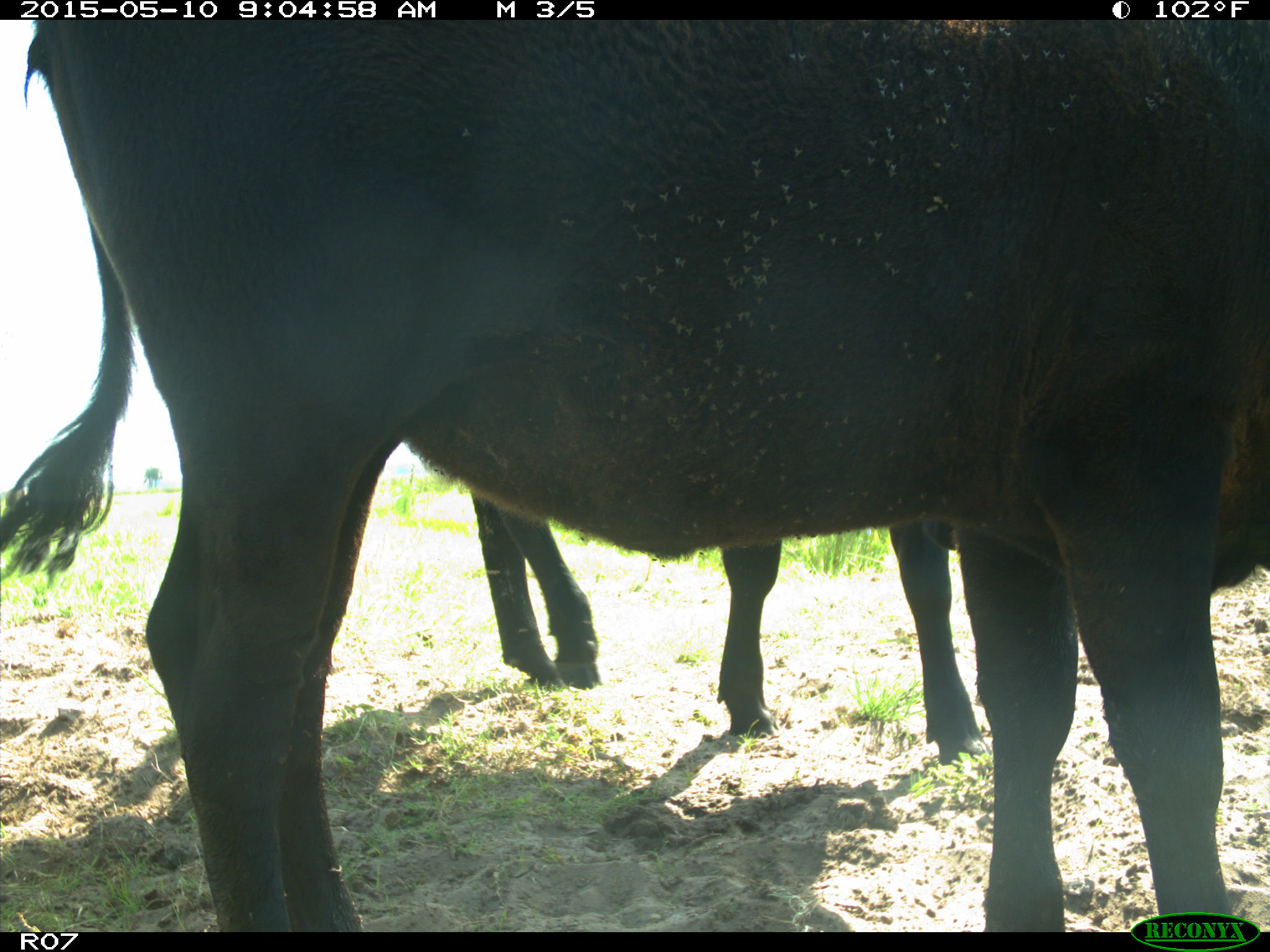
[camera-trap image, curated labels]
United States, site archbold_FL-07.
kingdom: Animalia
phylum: Chordata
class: Mammalia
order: Artiodactyla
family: Bovidae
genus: Bos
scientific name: Bos taurus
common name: domestic cow